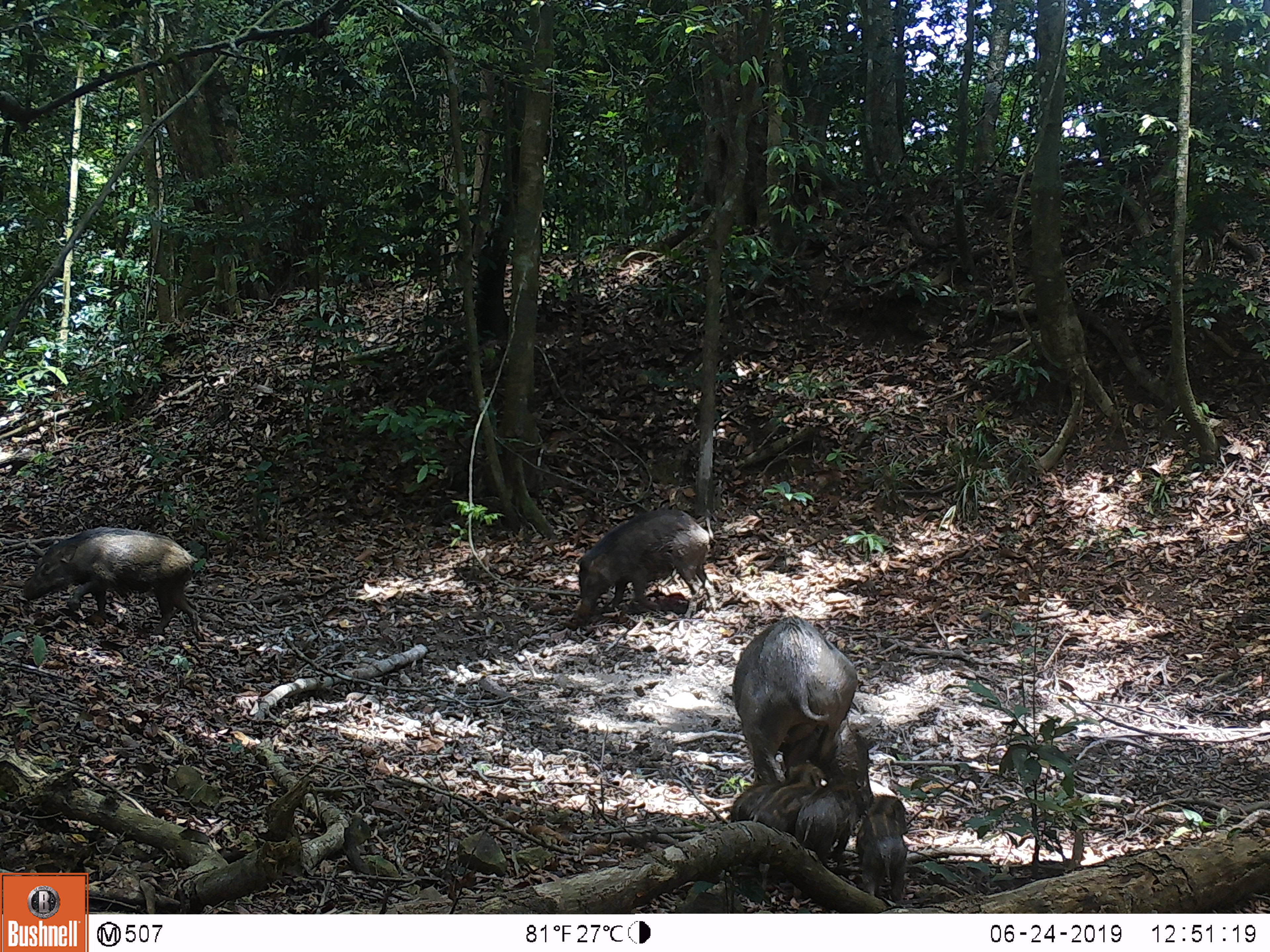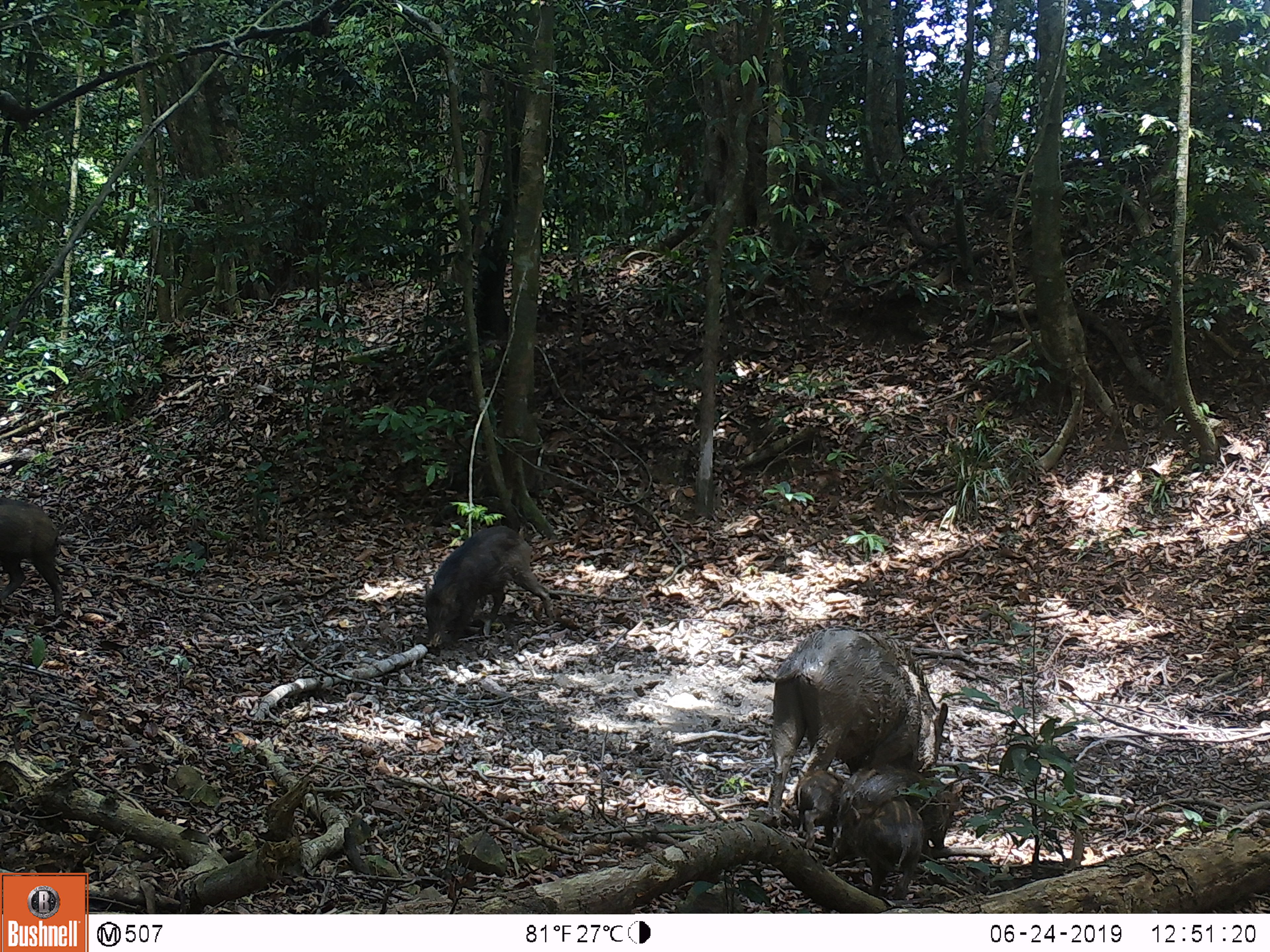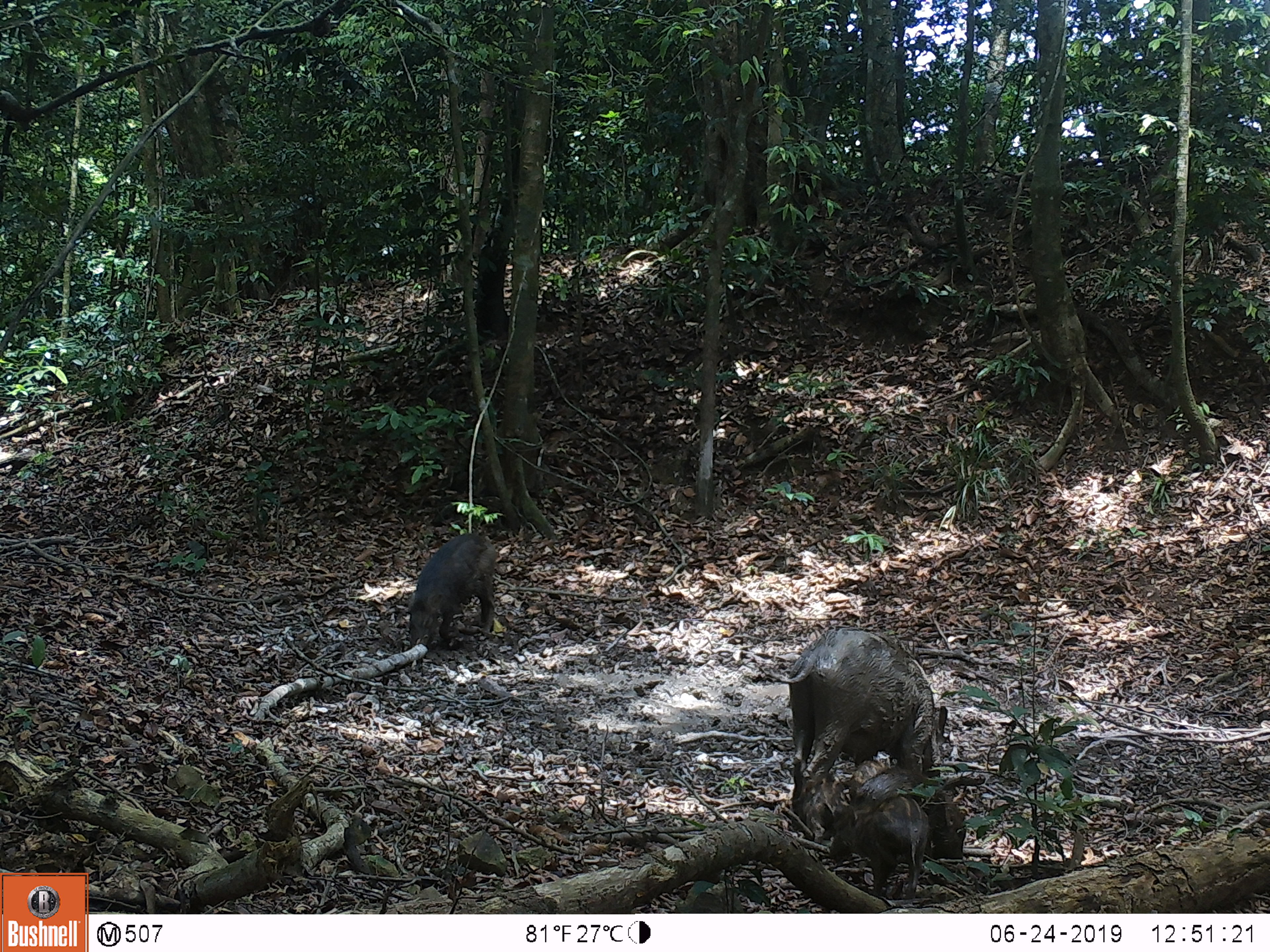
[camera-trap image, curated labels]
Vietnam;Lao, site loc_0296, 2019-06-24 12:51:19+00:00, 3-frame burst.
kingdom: Animalia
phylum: Chordata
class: Mammalia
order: Artiodactyla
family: Suidae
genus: Sus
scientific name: Sus scrofa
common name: eurasian wild pig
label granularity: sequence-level